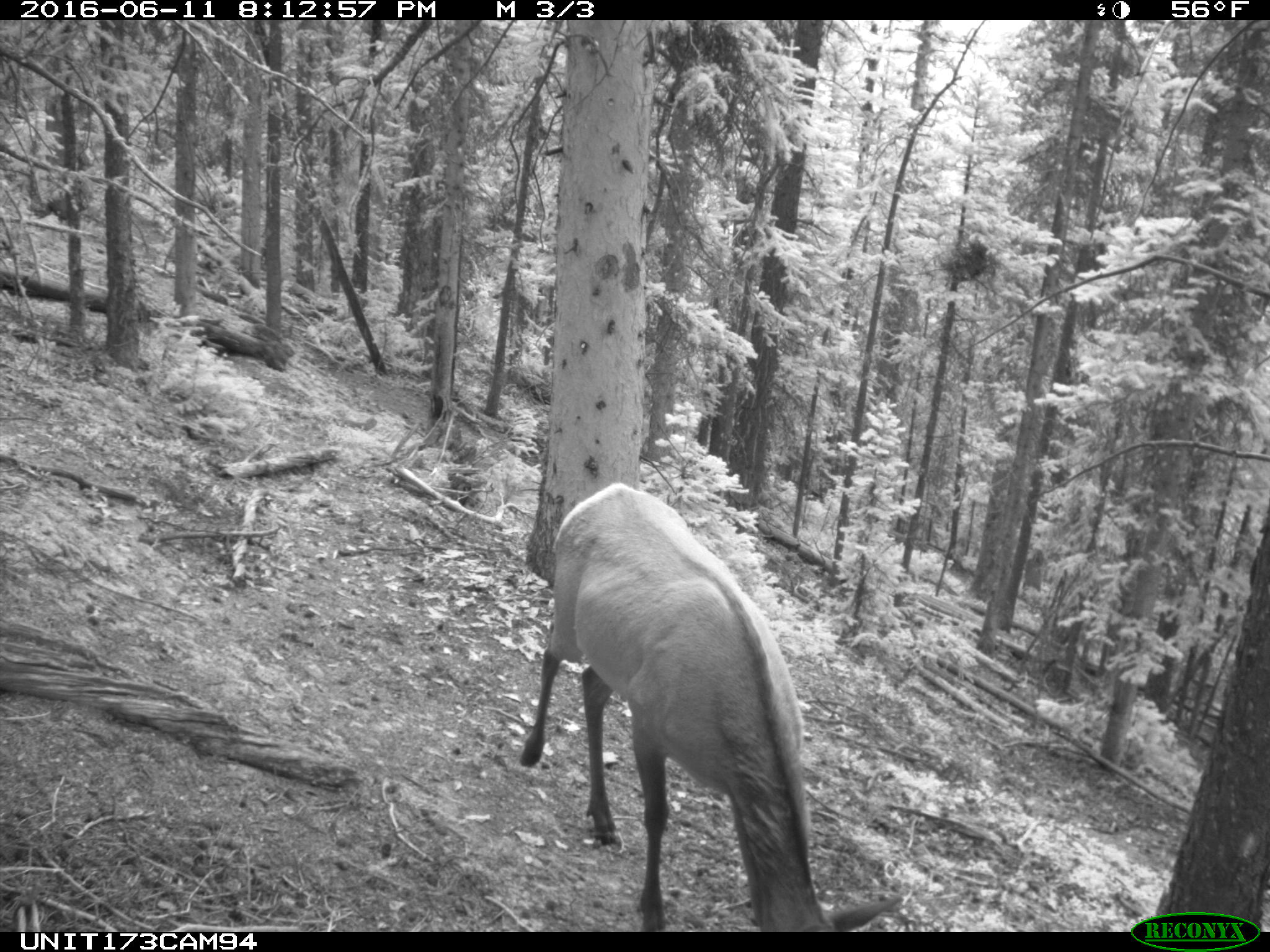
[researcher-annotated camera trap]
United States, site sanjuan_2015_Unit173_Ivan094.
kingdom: Animalia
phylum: Chordata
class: Mammalia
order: Artiodactyla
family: Cervidae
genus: Cervus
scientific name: Cervus elaphus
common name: red deer